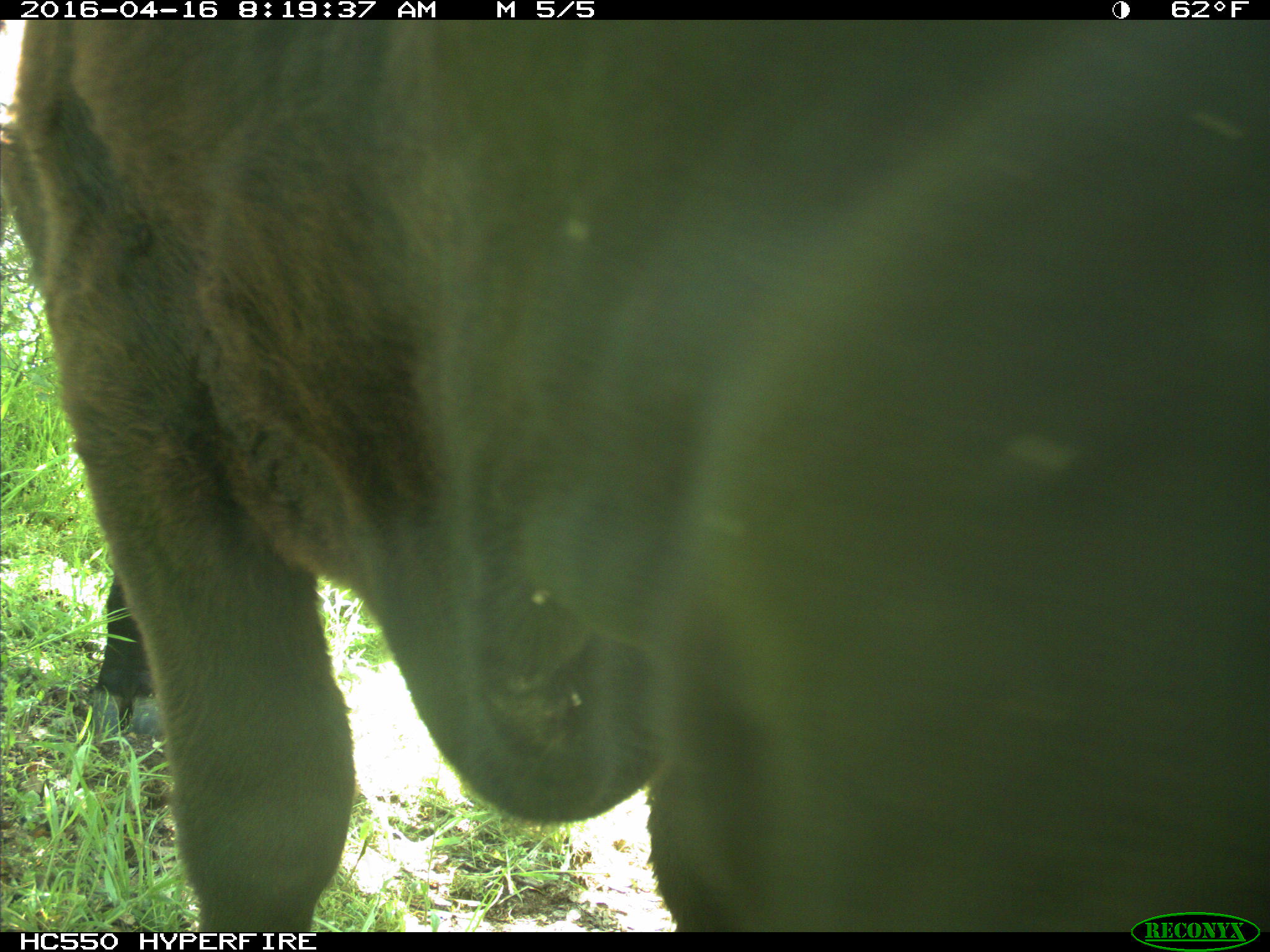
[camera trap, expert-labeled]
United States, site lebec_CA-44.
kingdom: Animalia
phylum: Chordata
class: Mammalia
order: Artiodactyla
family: Bovidae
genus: Bos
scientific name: Bos taurus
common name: domestic cow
Bos taurus (domestic cow).